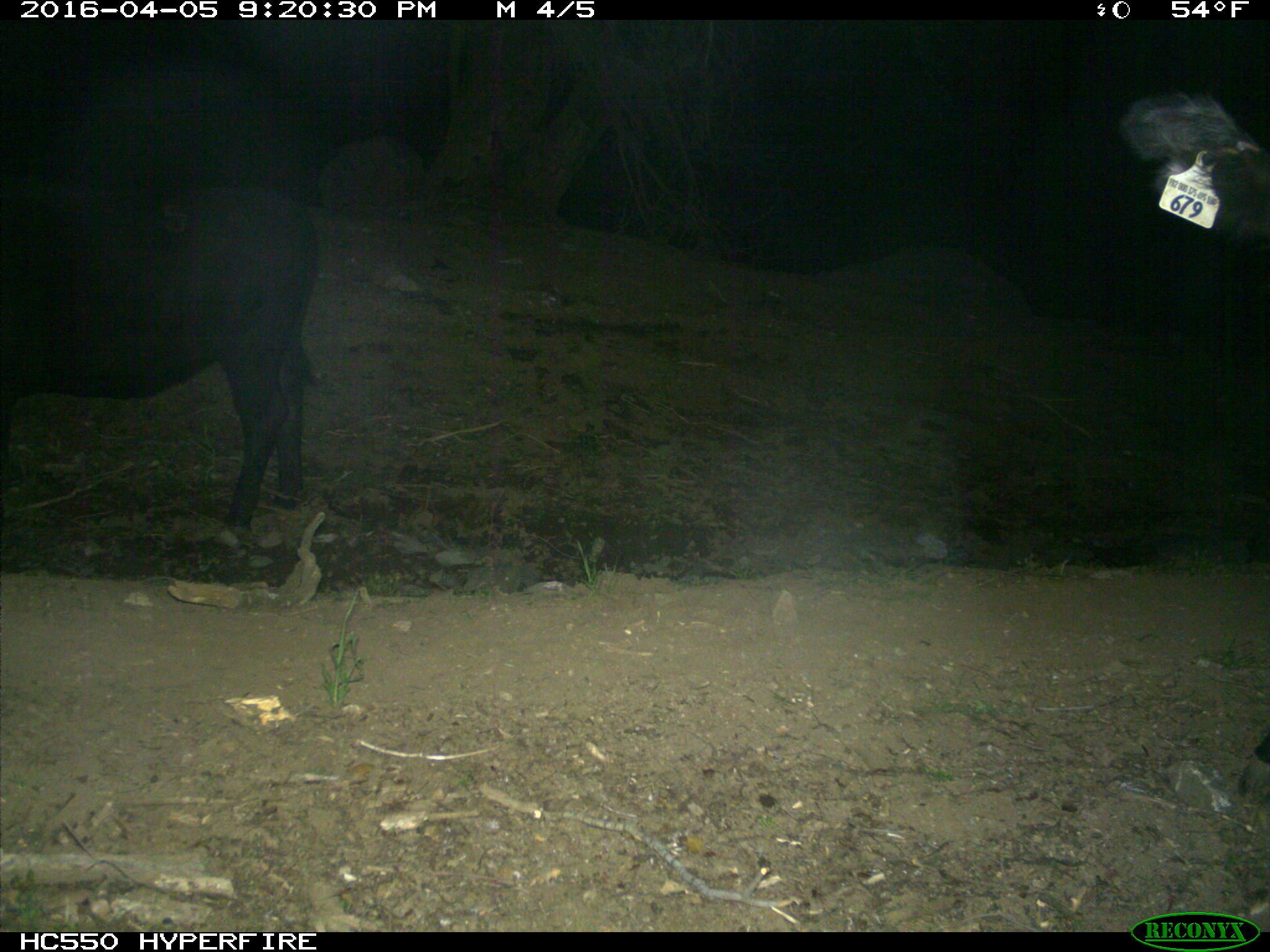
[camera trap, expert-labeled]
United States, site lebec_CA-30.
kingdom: Animalia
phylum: Chordata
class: Mammalia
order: Artiodactyla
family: Bovidae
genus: Bos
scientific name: Bos taurus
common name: domestic cow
Bos taurus (domestic cow).